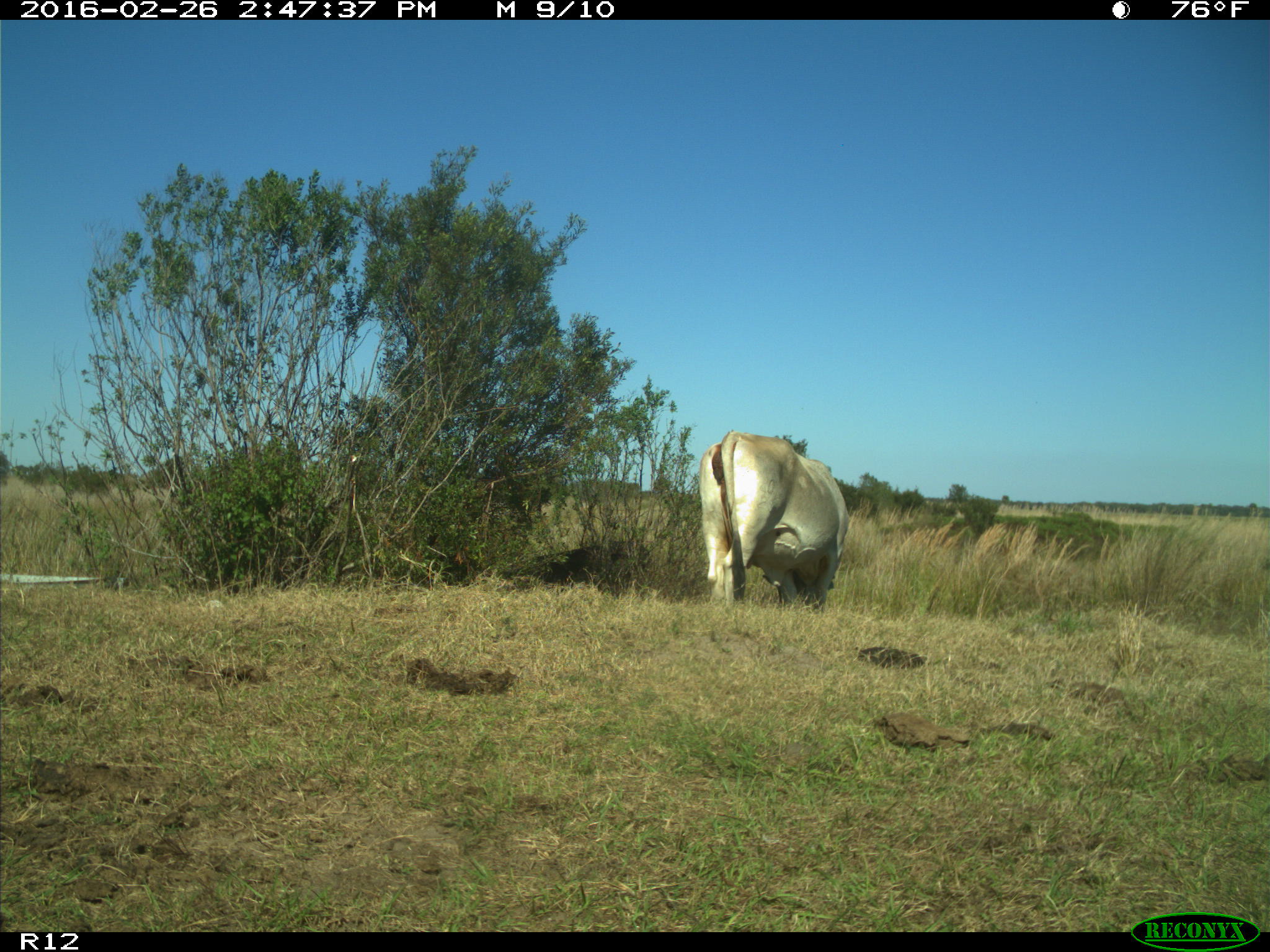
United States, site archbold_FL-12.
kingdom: Animalia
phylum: Chordata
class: Mammalia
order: Artiodactyla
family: Bovidae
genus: Bos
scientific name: Bos taurus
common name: domestic cow